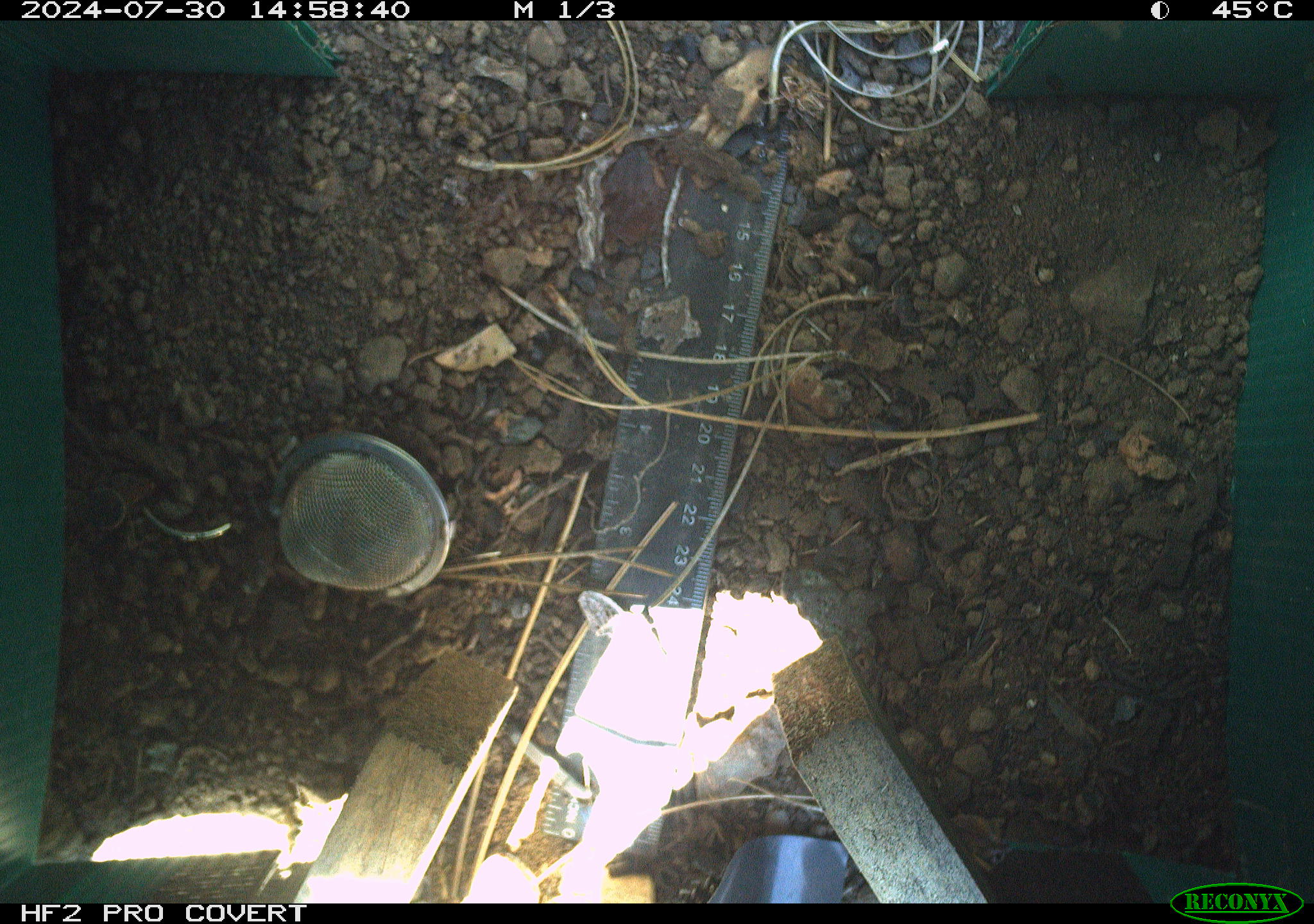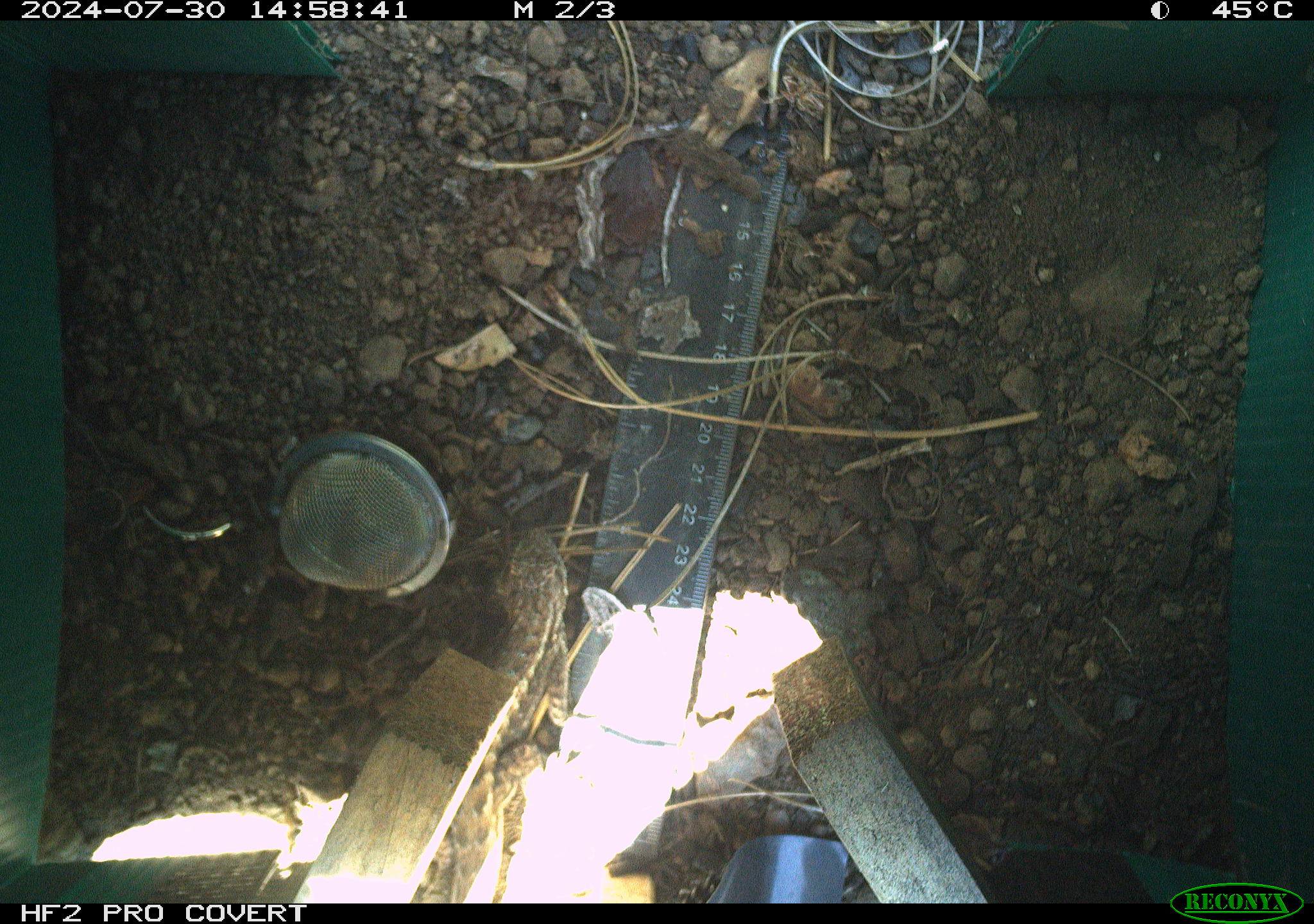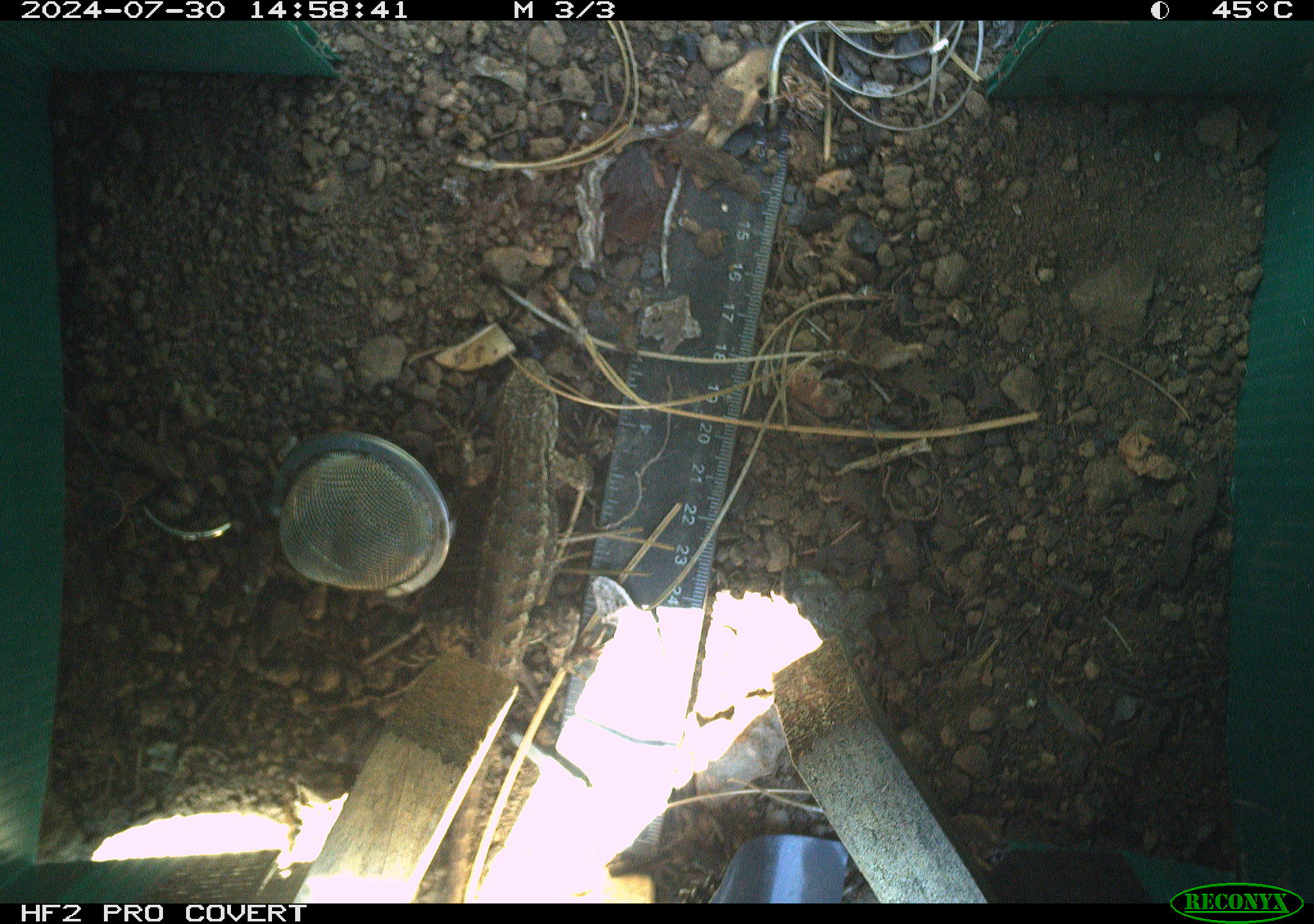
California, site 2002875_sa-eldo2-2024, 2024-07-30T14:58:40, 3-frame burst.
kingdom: Animalia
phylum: Chordata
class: Reptilia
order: Squamata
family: Phrynosomatidae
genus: Sceloporus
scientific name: Sceloporus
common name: spiny lizards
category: sceloporus species